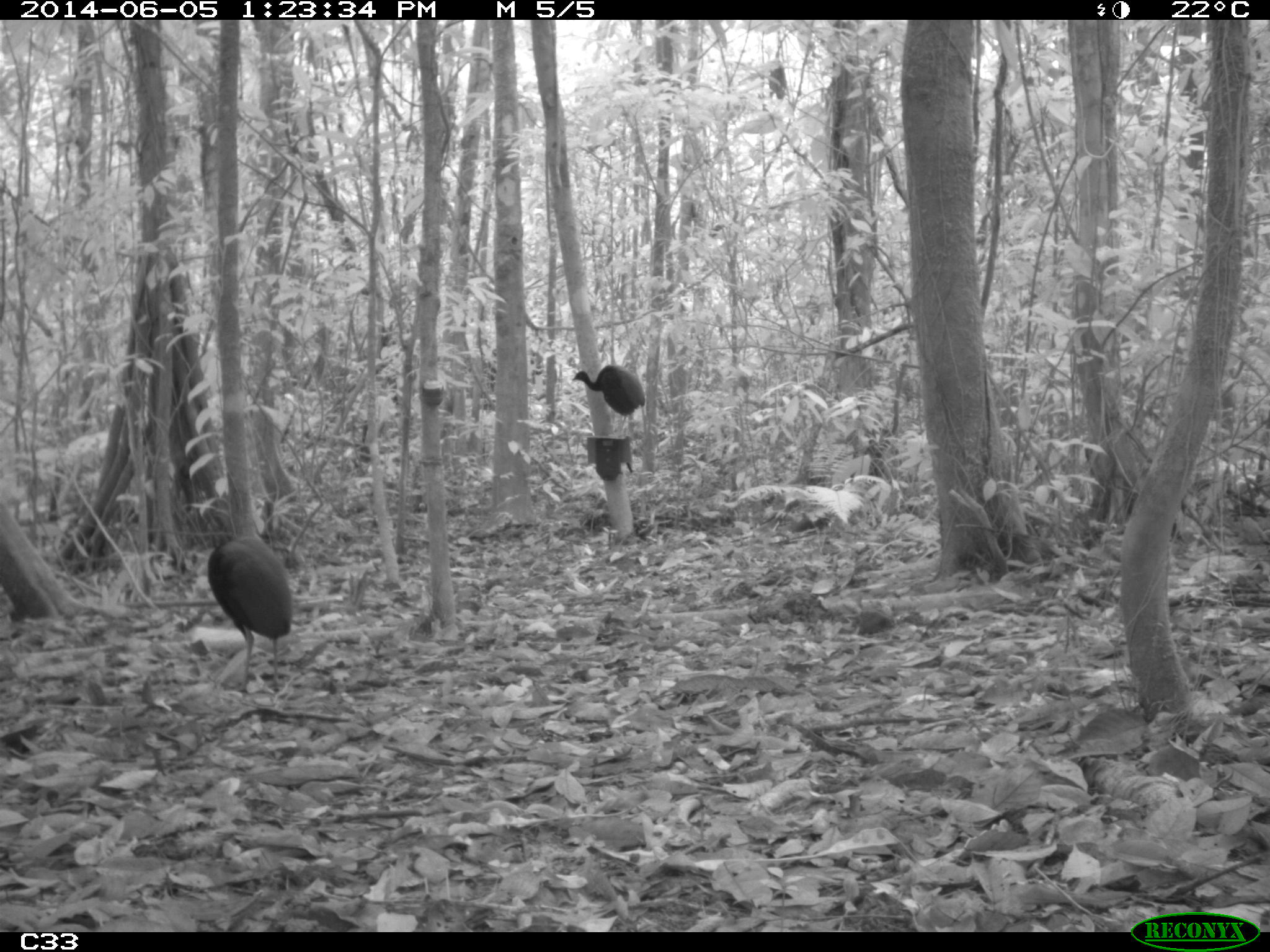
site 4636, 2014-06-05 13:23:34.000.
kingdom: Animalia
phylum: Chordata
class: Aves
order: Gruiformes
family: Psophiidae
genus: Psophia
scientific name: Psophia crepitans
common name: gray-winged trumpeter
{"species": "Psophia crepitans (gray-winged trumpeter)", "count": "6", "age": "adult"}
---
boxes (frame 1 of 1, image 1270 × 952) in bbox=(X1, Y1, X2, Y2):
psophia crepitans: bbox=(206, 535, 293, 693); bbox=(571, 364, 649, 432)